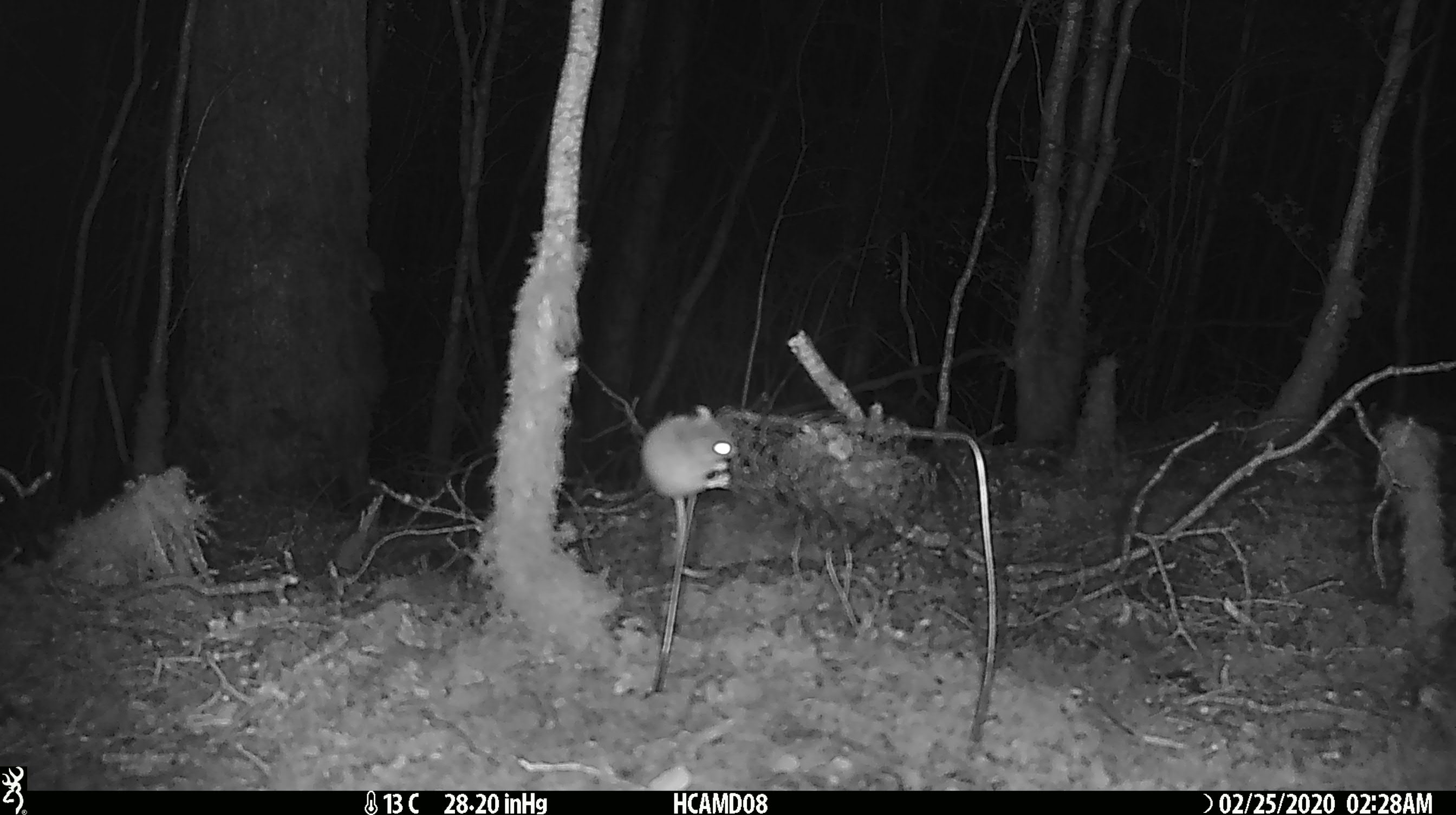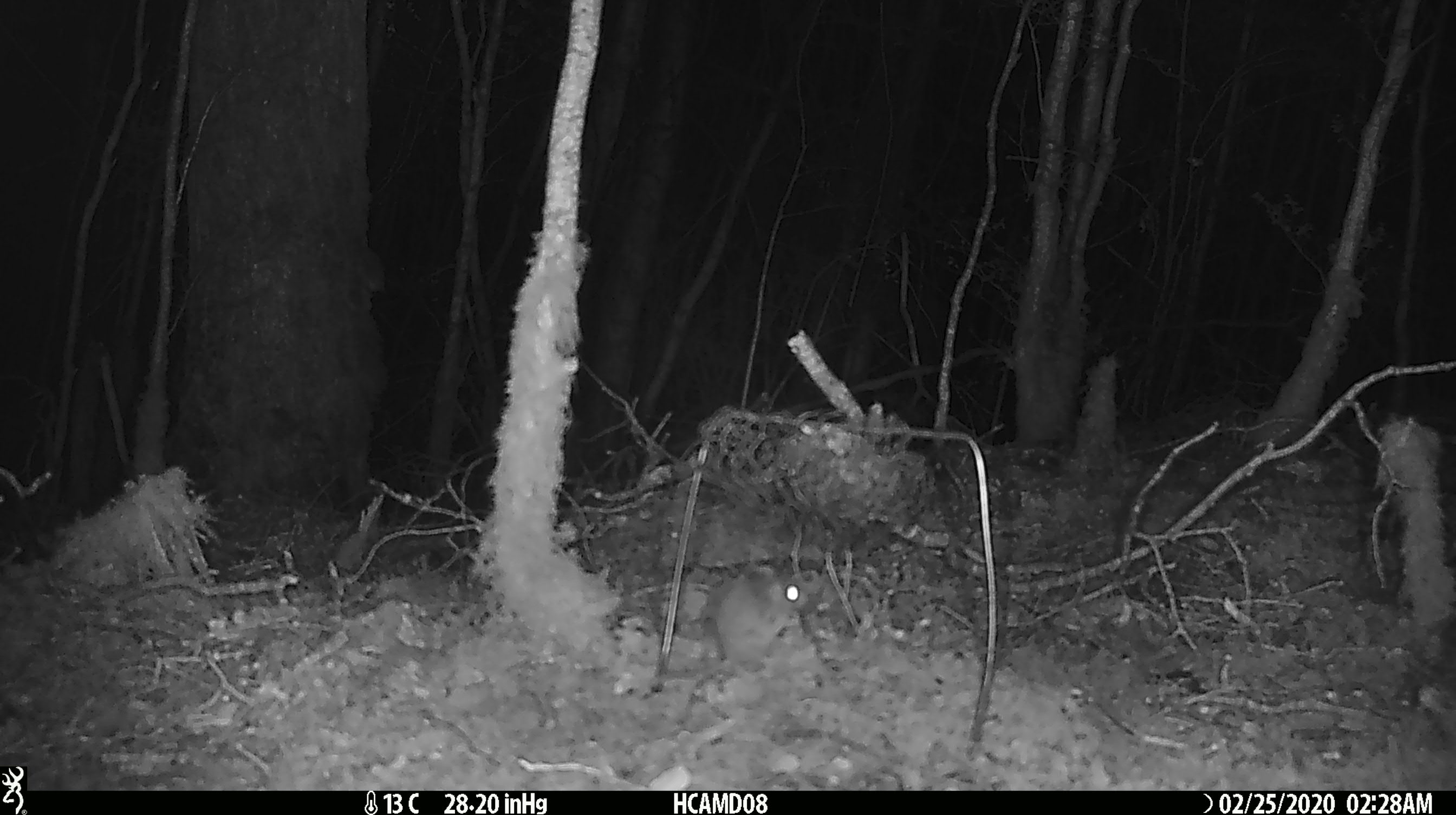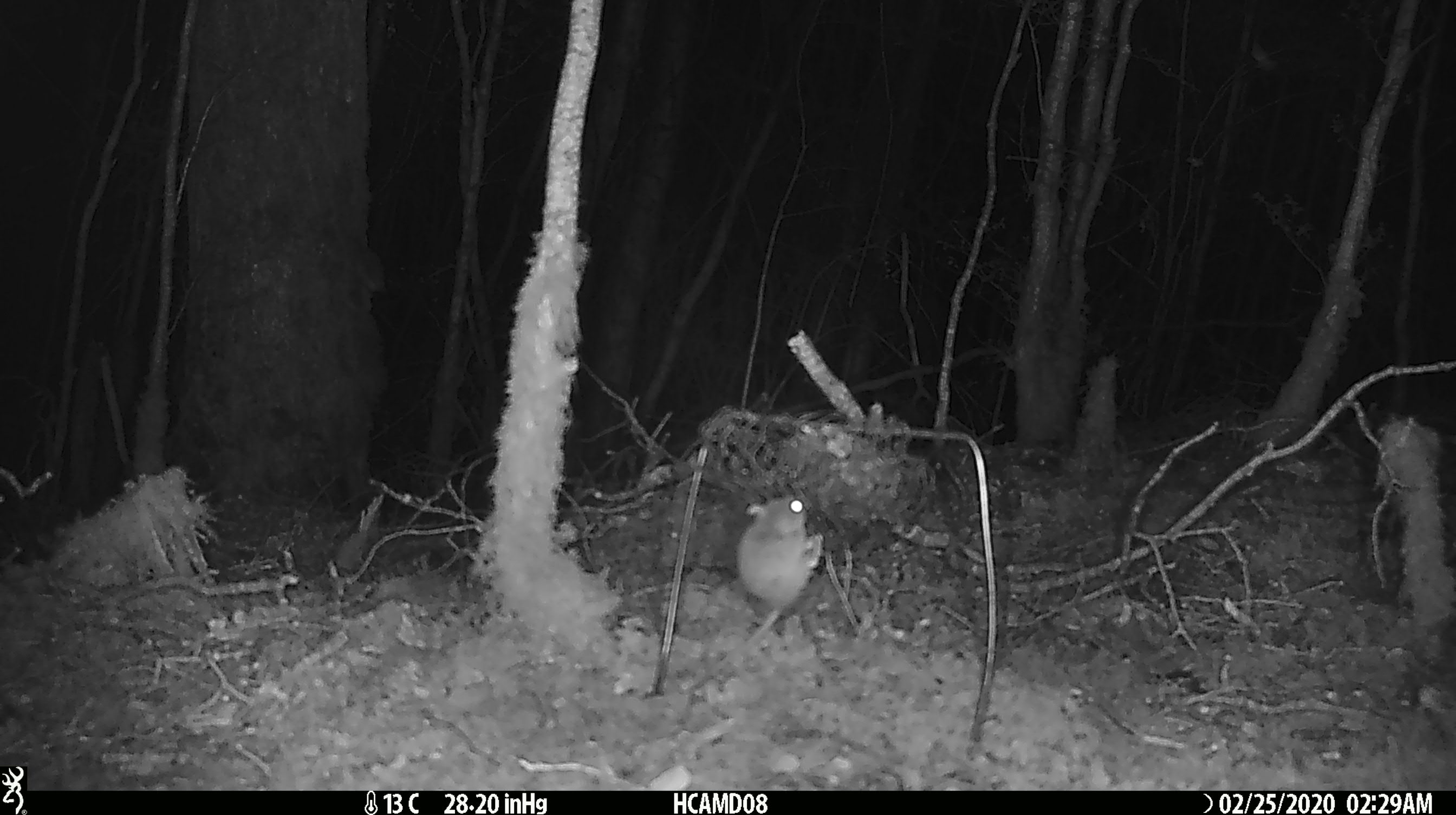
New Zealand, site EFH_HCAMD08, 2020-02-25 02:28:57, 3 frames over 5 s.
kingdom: Animalia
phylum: Chordata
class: Mammalia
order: Rodentia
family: Muridae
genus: Mus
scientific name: Mus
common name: mouse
Mouse (Mus).